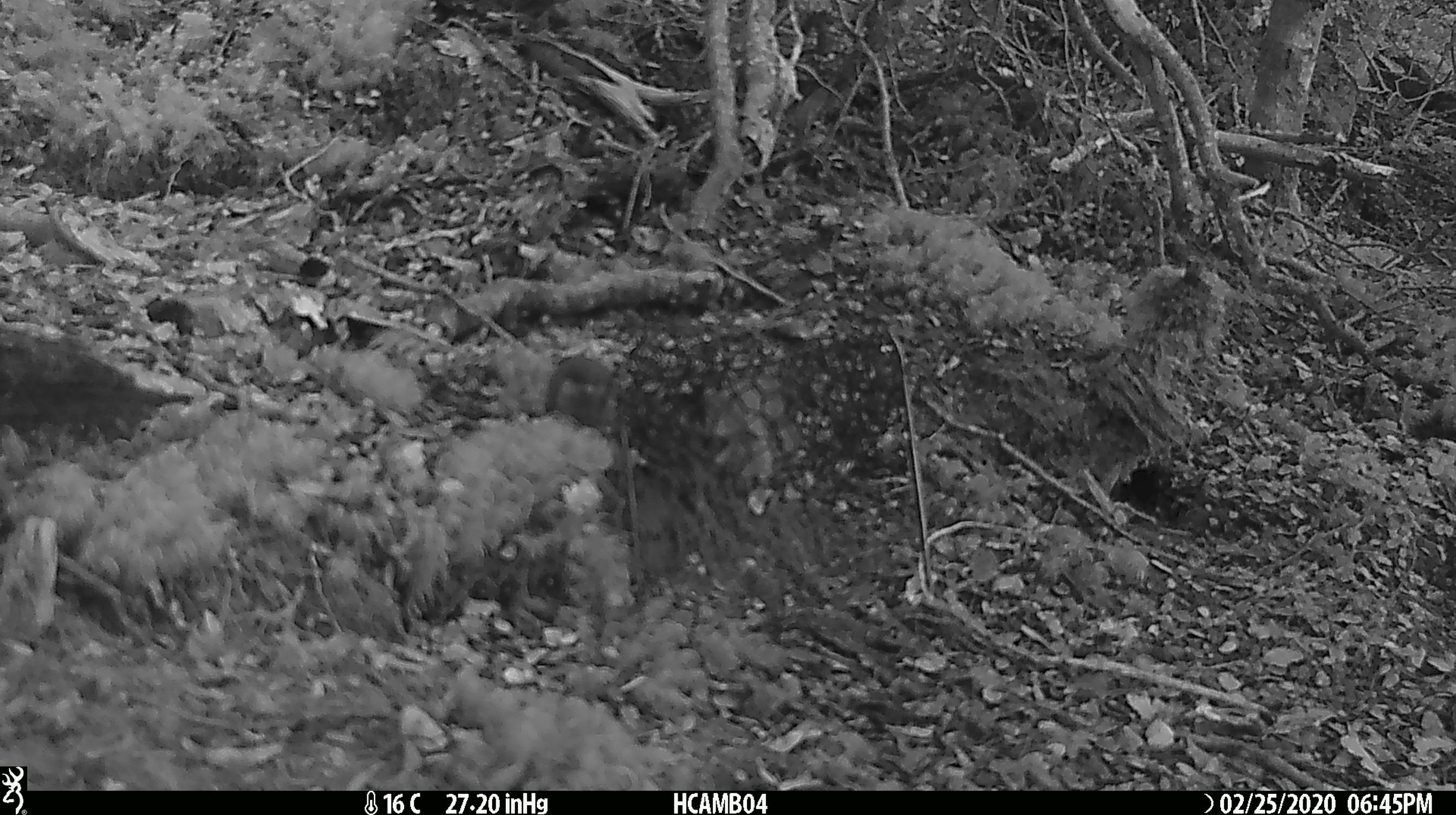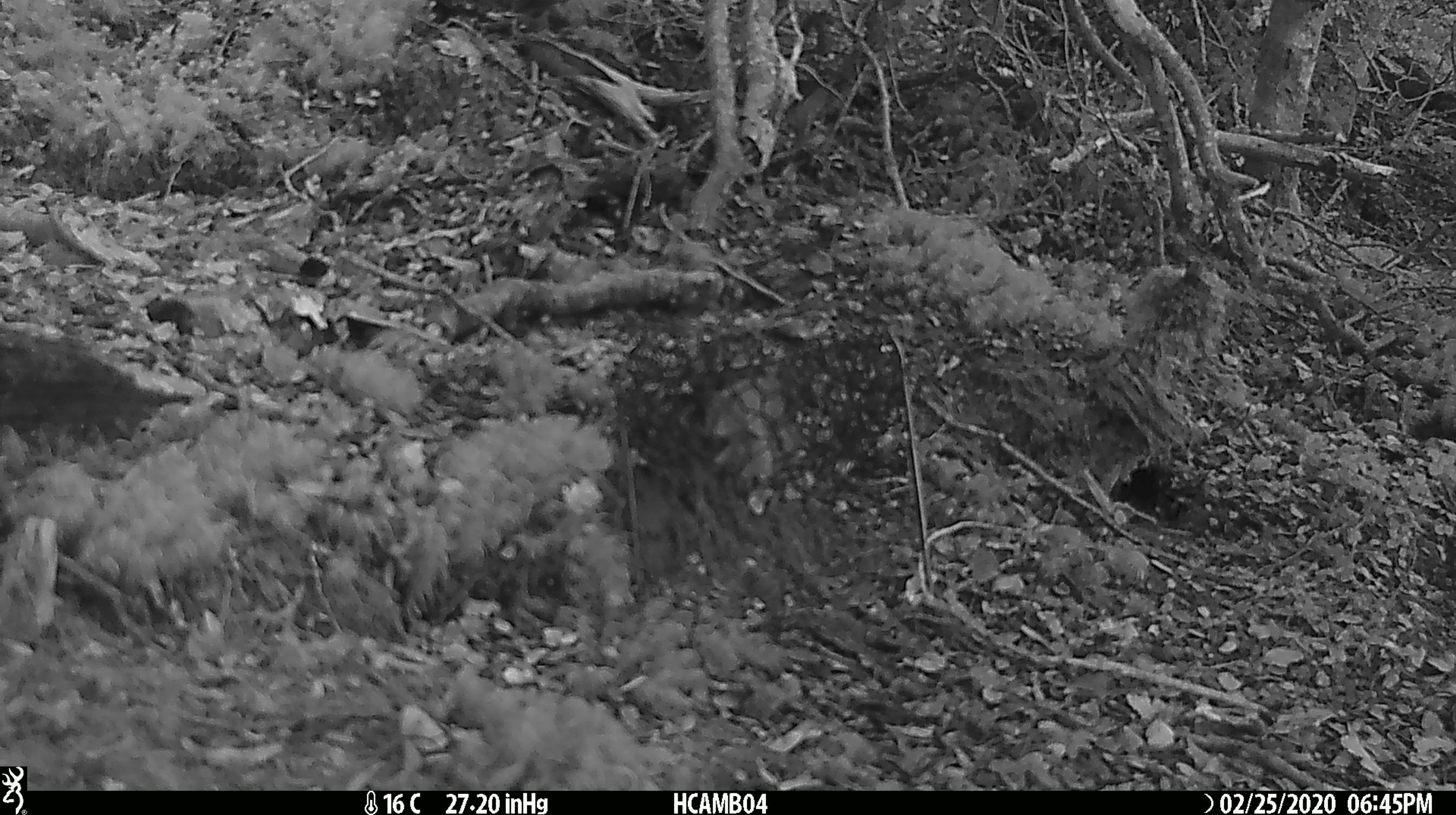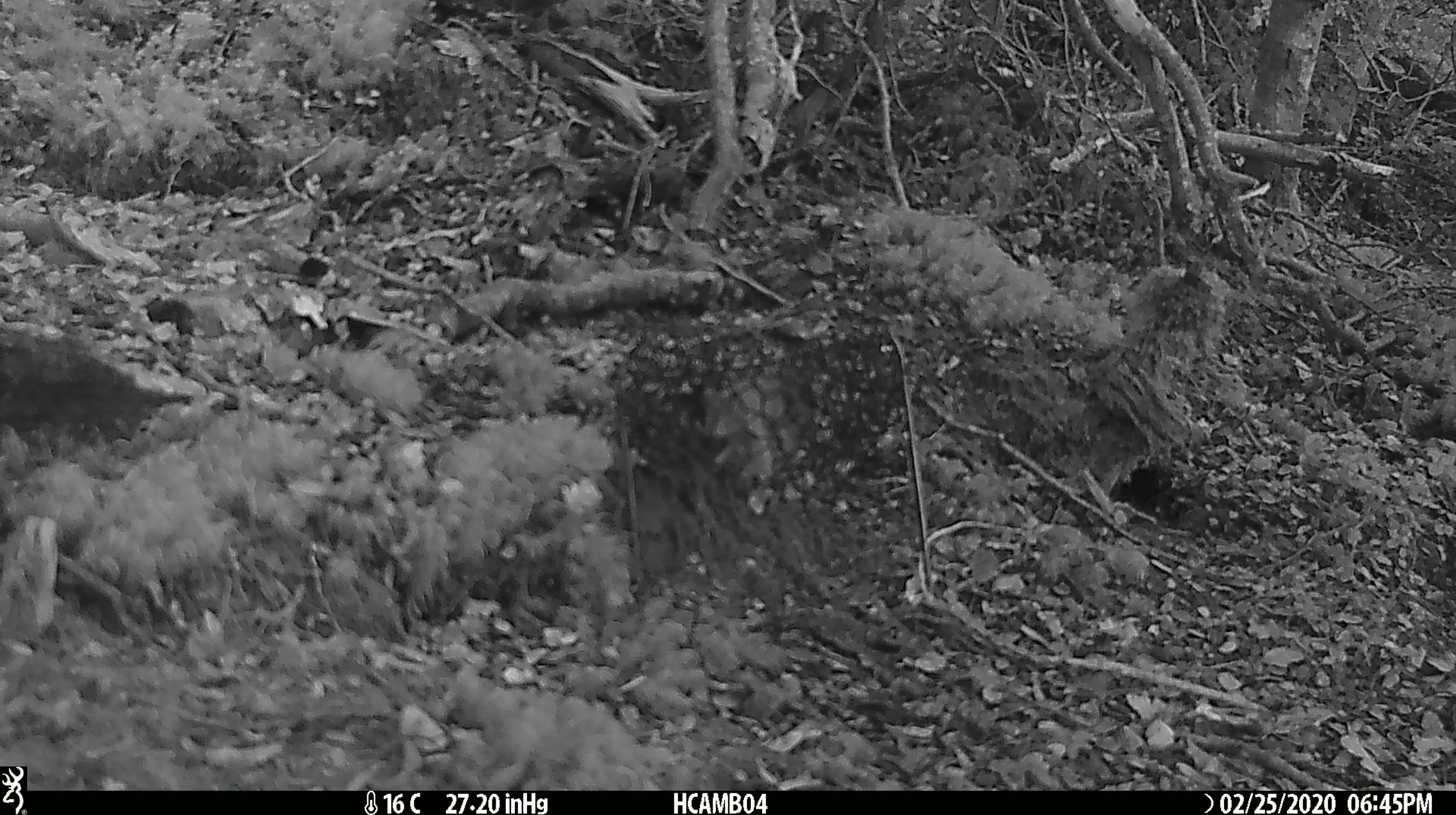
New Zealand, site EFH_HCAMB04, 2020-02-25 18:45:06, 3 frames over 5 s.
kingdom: Animalia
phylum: Chordata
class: Mammalia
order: Rodentia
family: Muridae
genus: Mus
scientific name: Mus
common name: mouse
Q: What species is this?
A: Mouse (Mus).